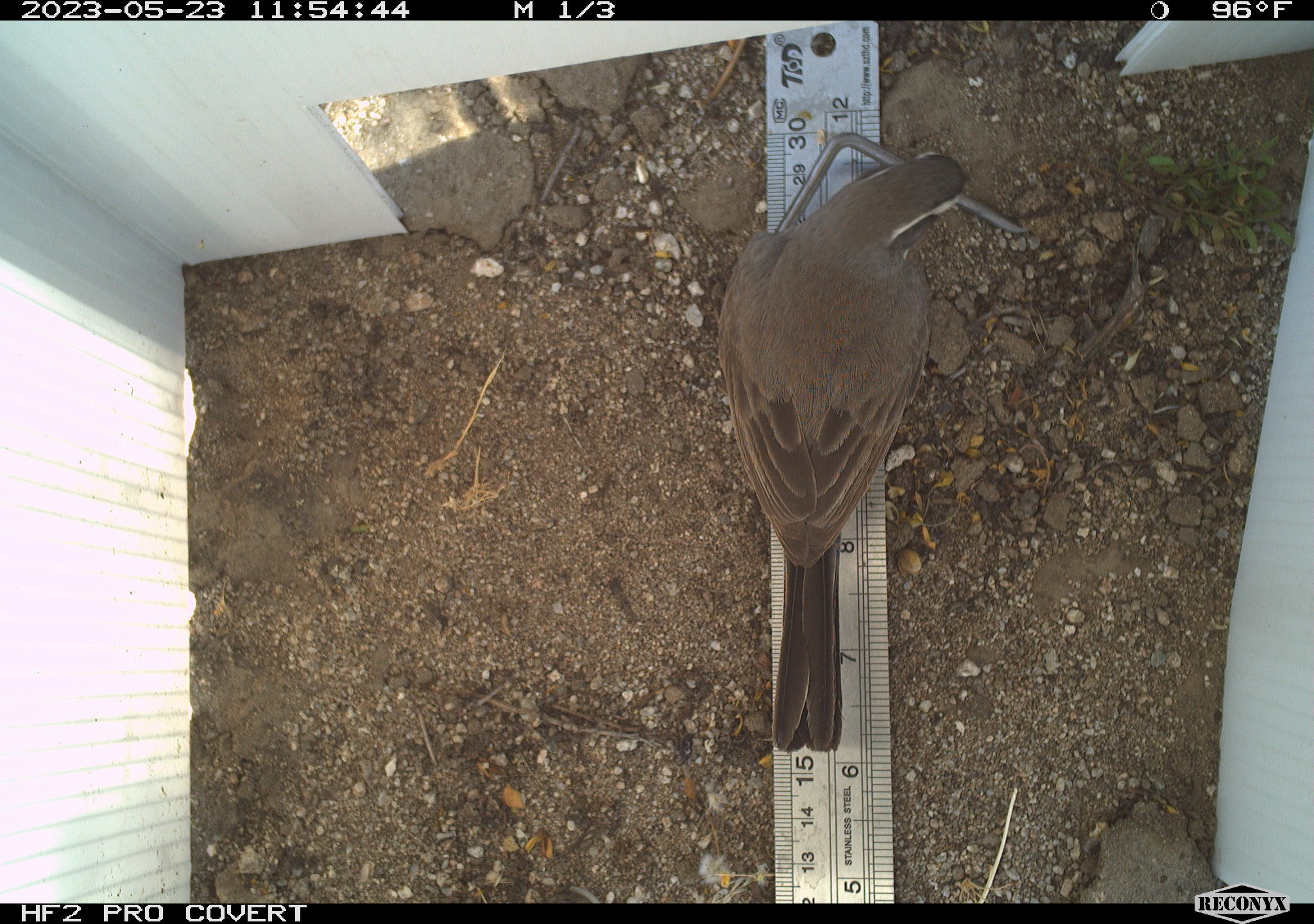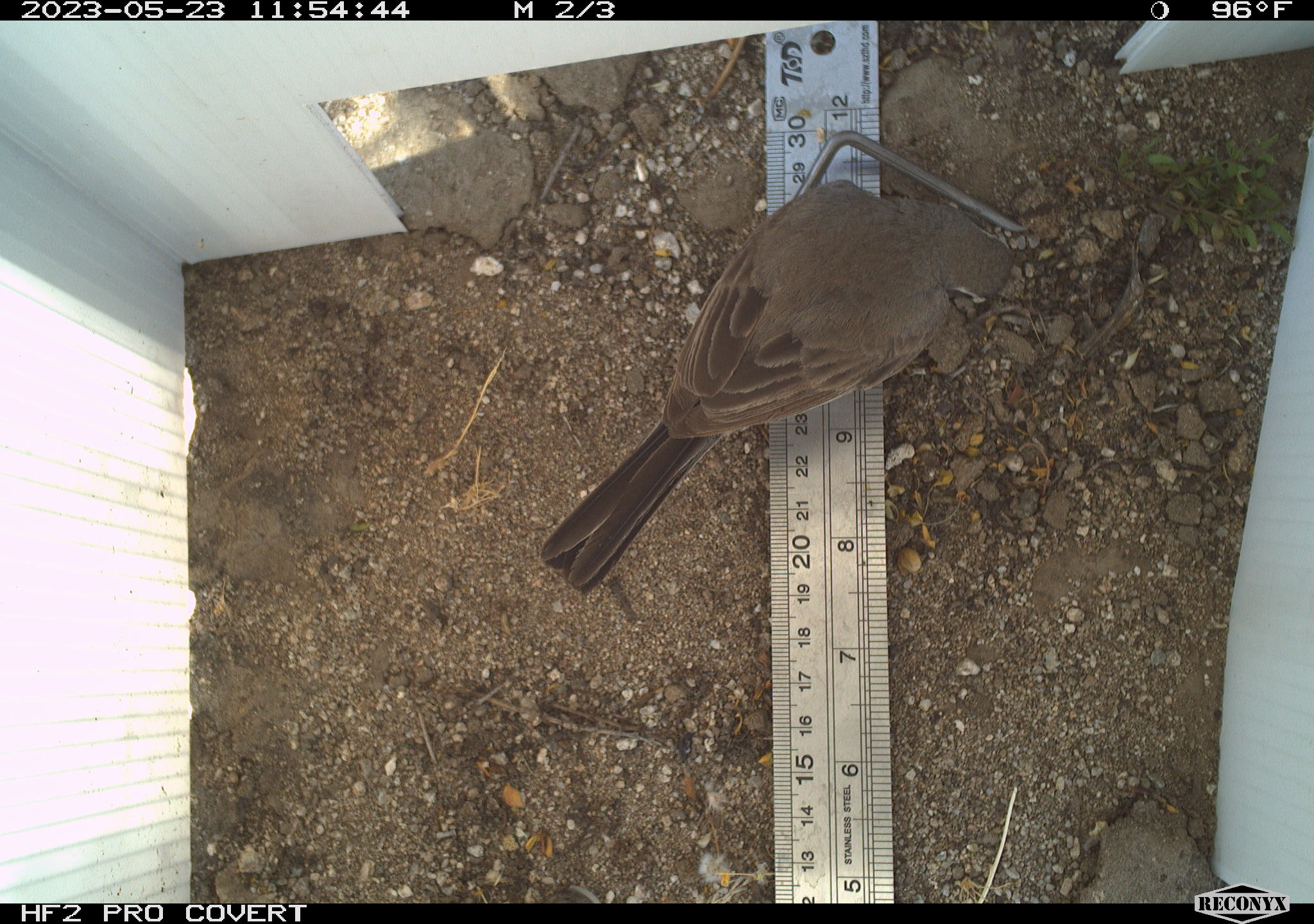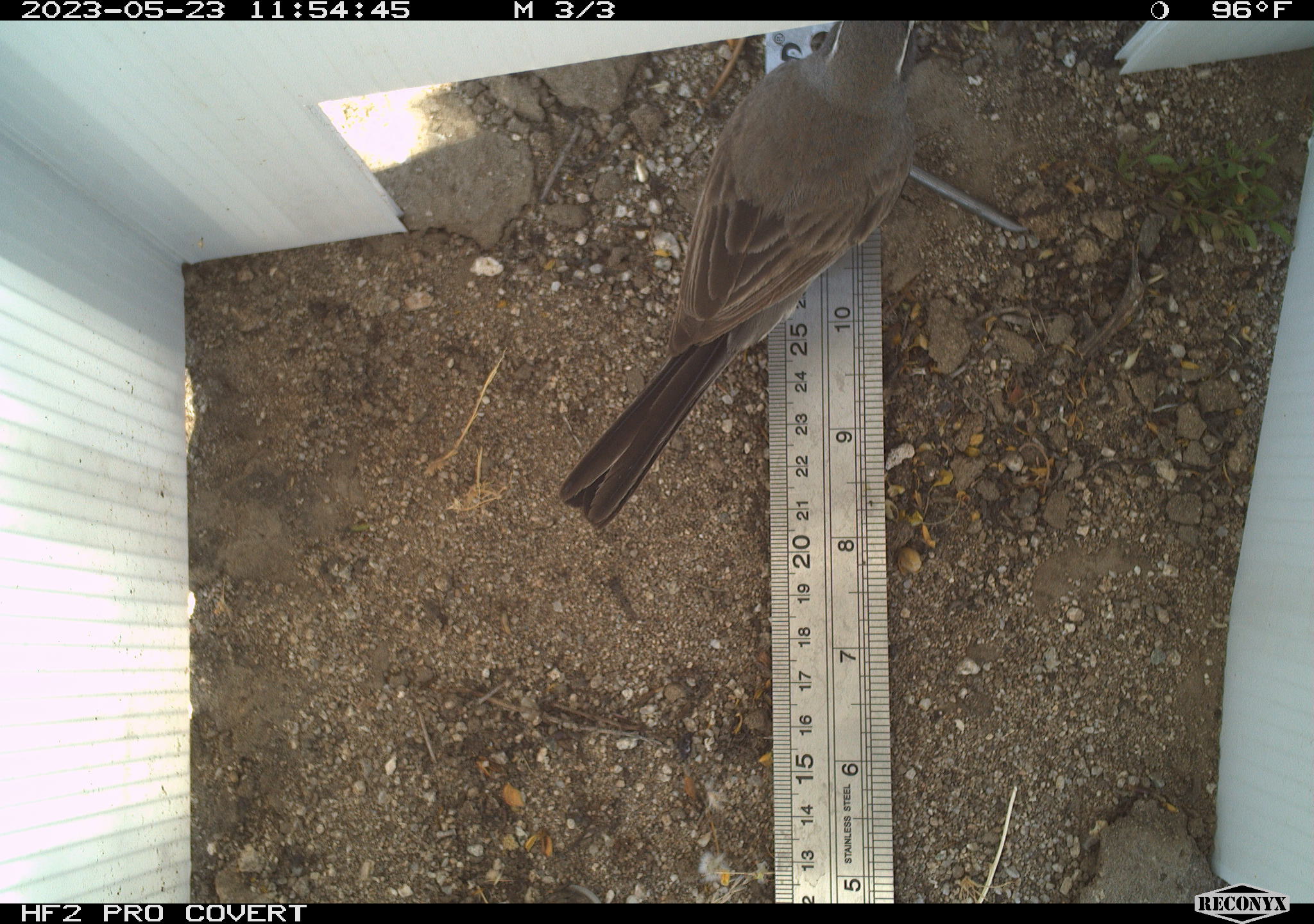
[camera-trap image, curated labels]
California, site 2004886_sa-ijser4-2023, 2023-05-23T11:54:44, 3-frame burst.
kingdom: Animalia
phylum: Chordata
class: Aves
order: Passeriformes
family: Passerellidae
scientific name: Passerellidae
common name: new world sparrows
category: passerellidae family